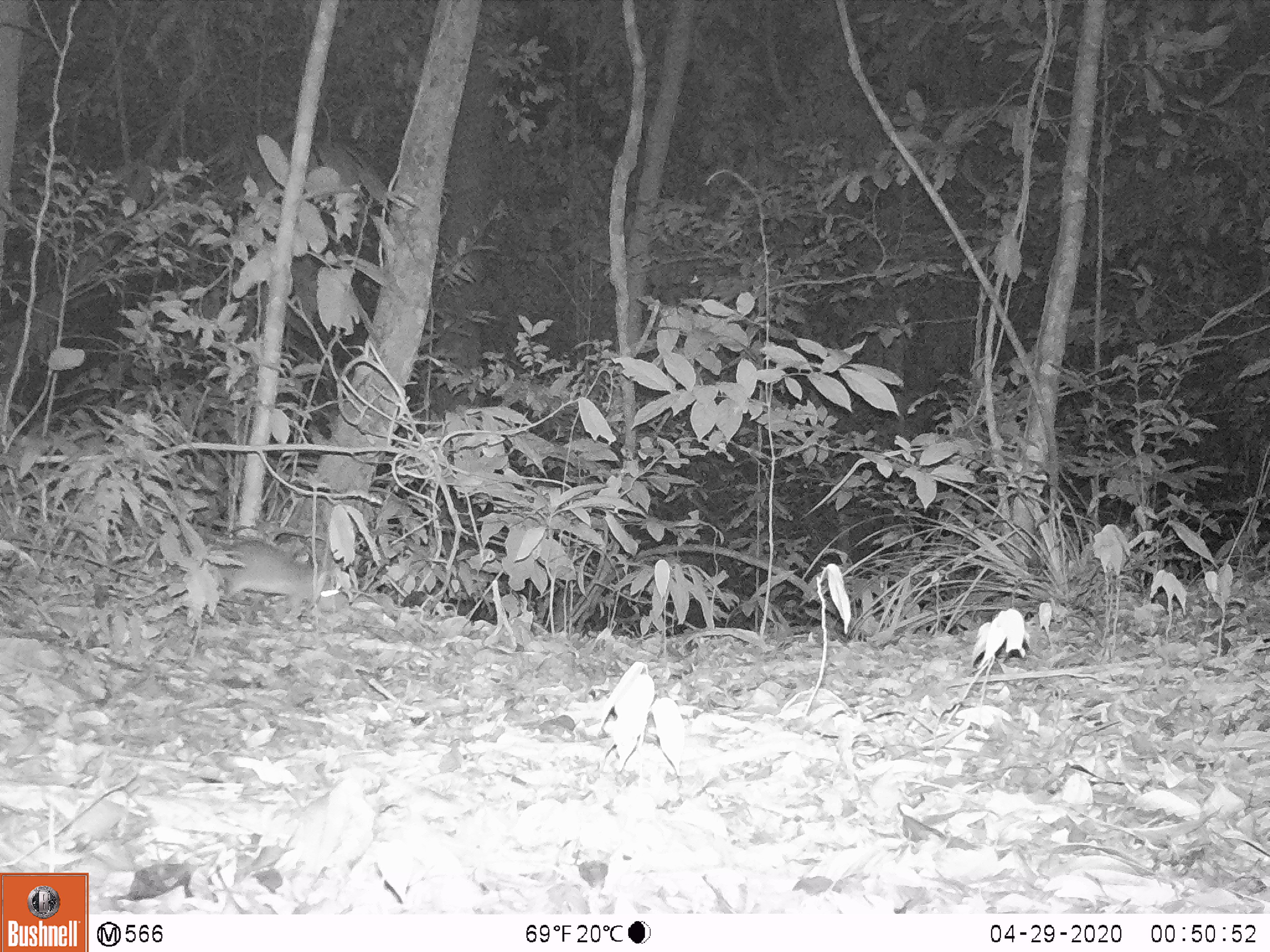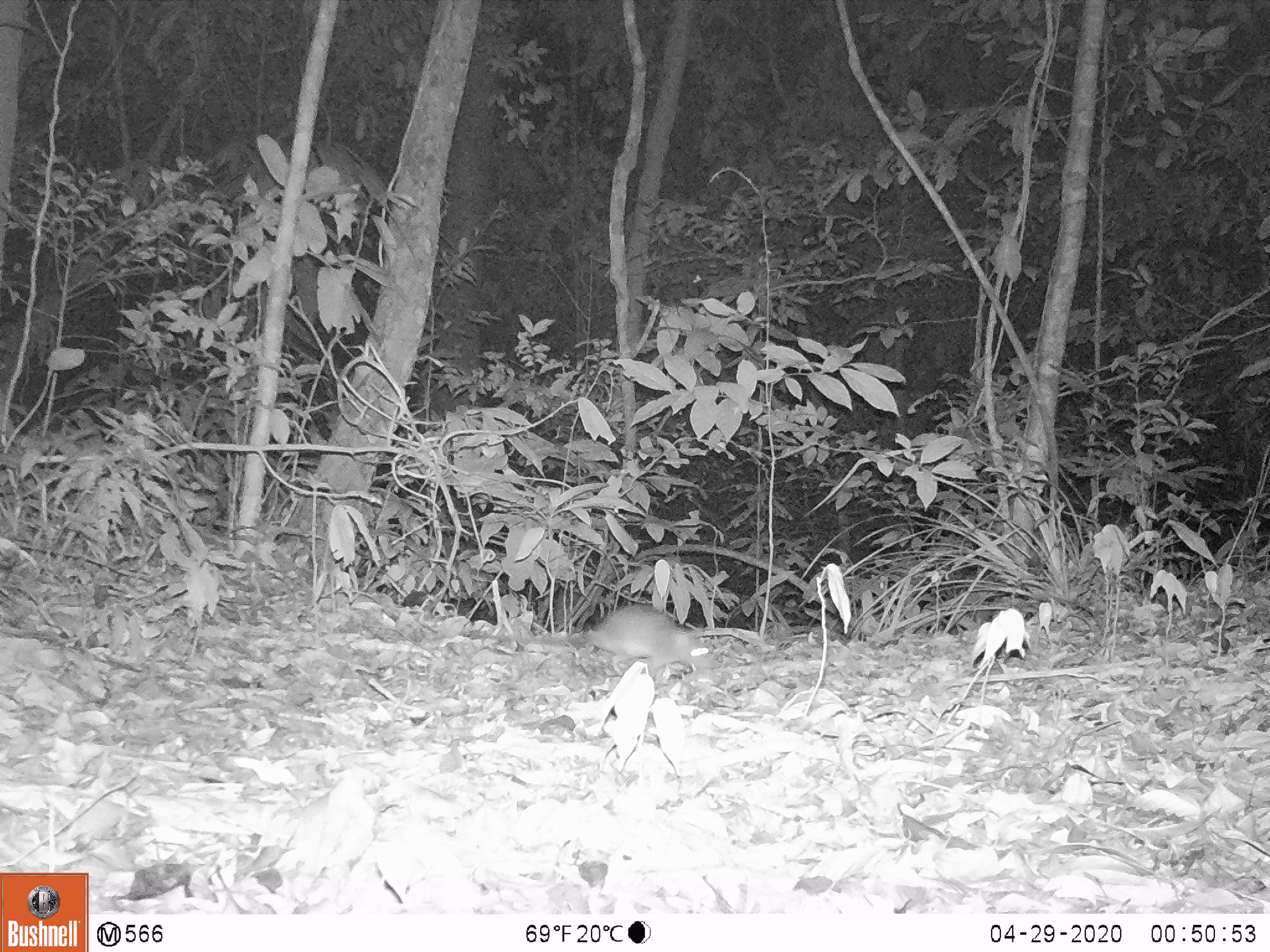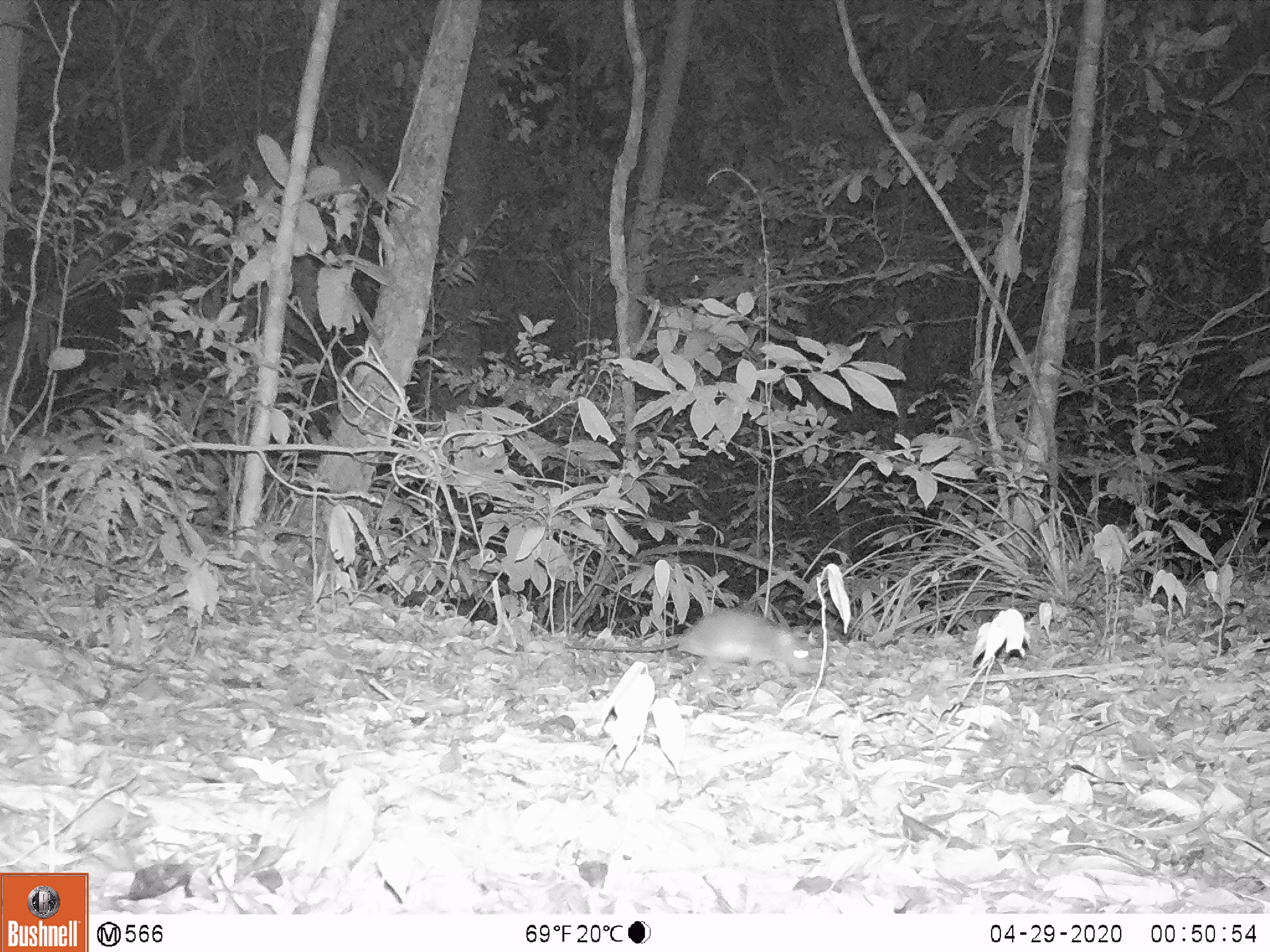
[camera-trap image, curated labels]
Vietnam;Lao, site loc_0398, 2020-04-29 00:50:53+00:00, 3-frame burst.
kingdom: Animalia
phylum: Chordata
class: Mammalia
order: Rodentia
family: Muridae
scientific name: Muridae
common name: old-world mice and rats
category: unidentified murid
Unidentified murid (old-world mice and rats) (Muridae). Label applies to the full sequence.